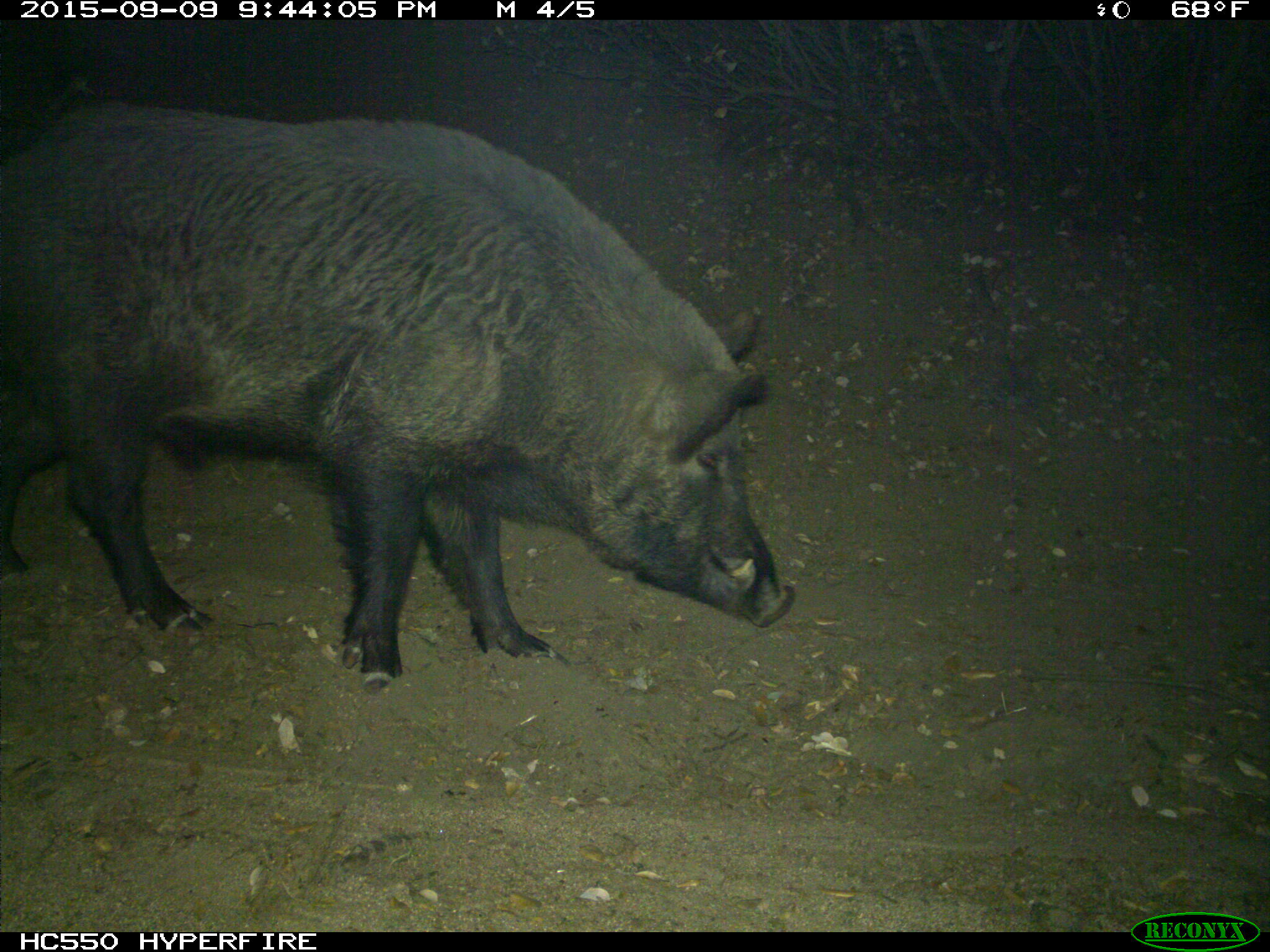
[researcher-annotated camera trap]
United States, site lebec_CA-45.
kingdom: Animalia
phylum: Chordata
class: Mammalia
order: Artiodactyla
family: Suidae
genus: Sus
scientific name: Sus scrofa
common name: wild boar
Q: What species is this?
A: Sus scrofa (wild boar).